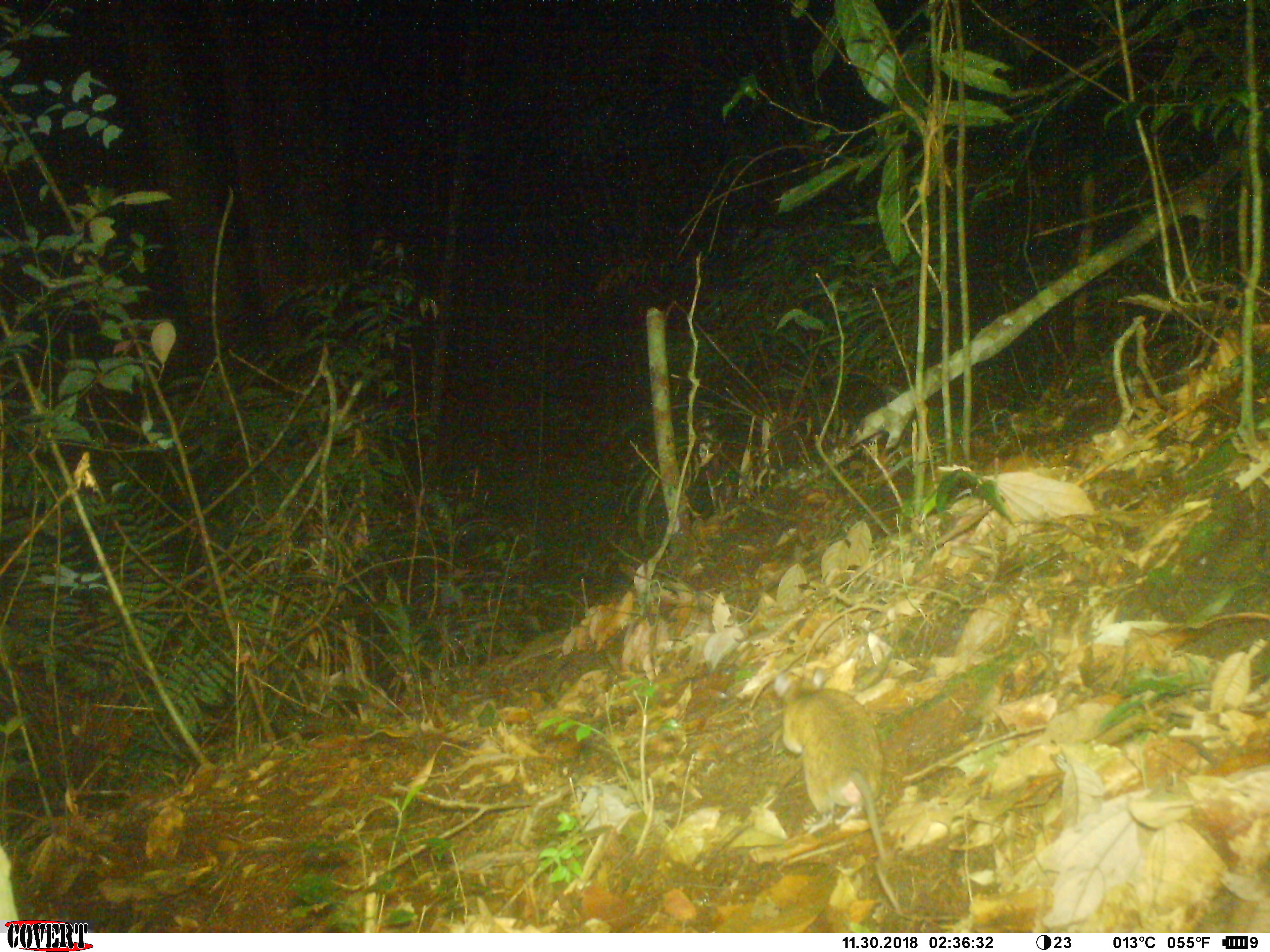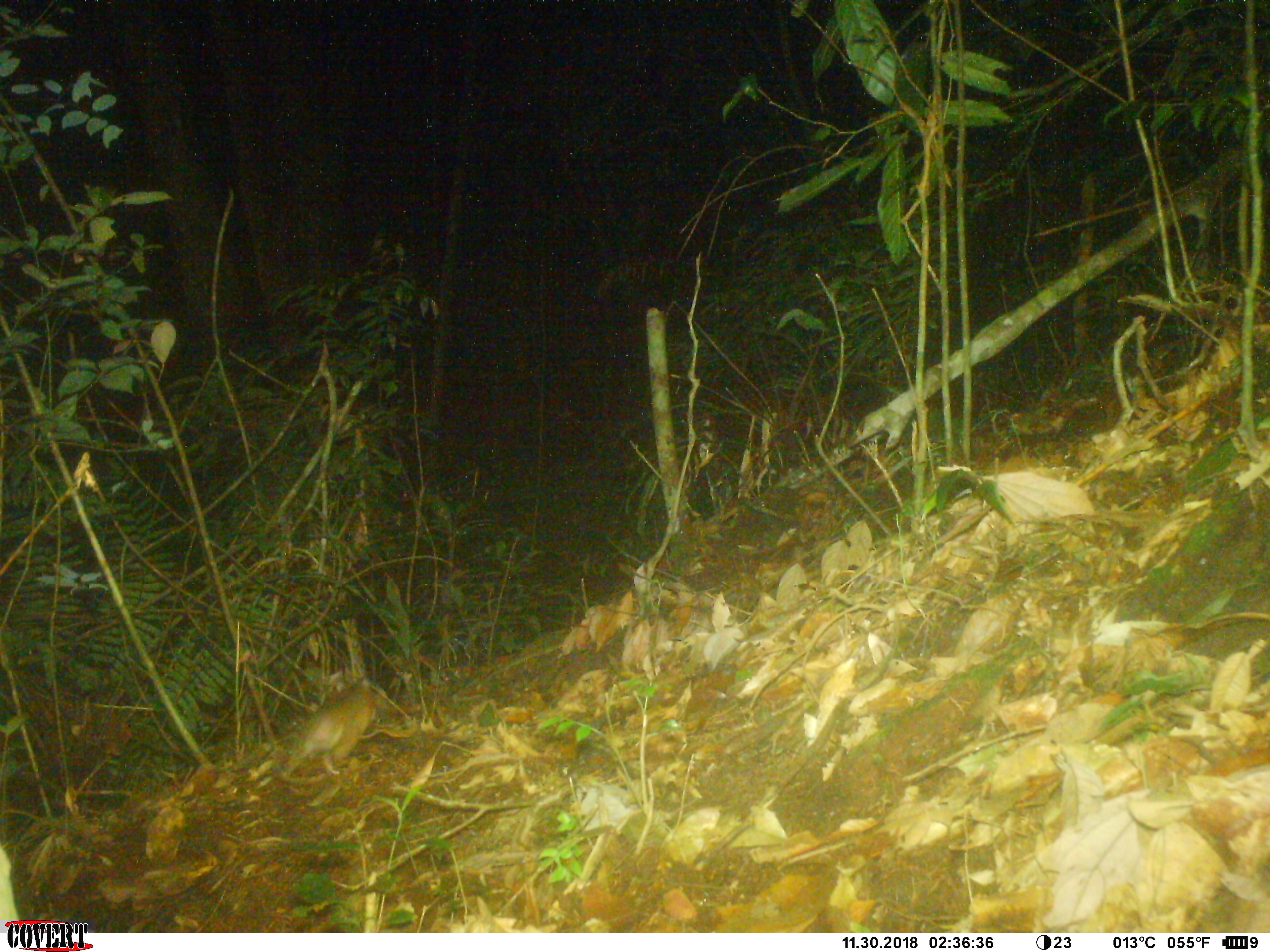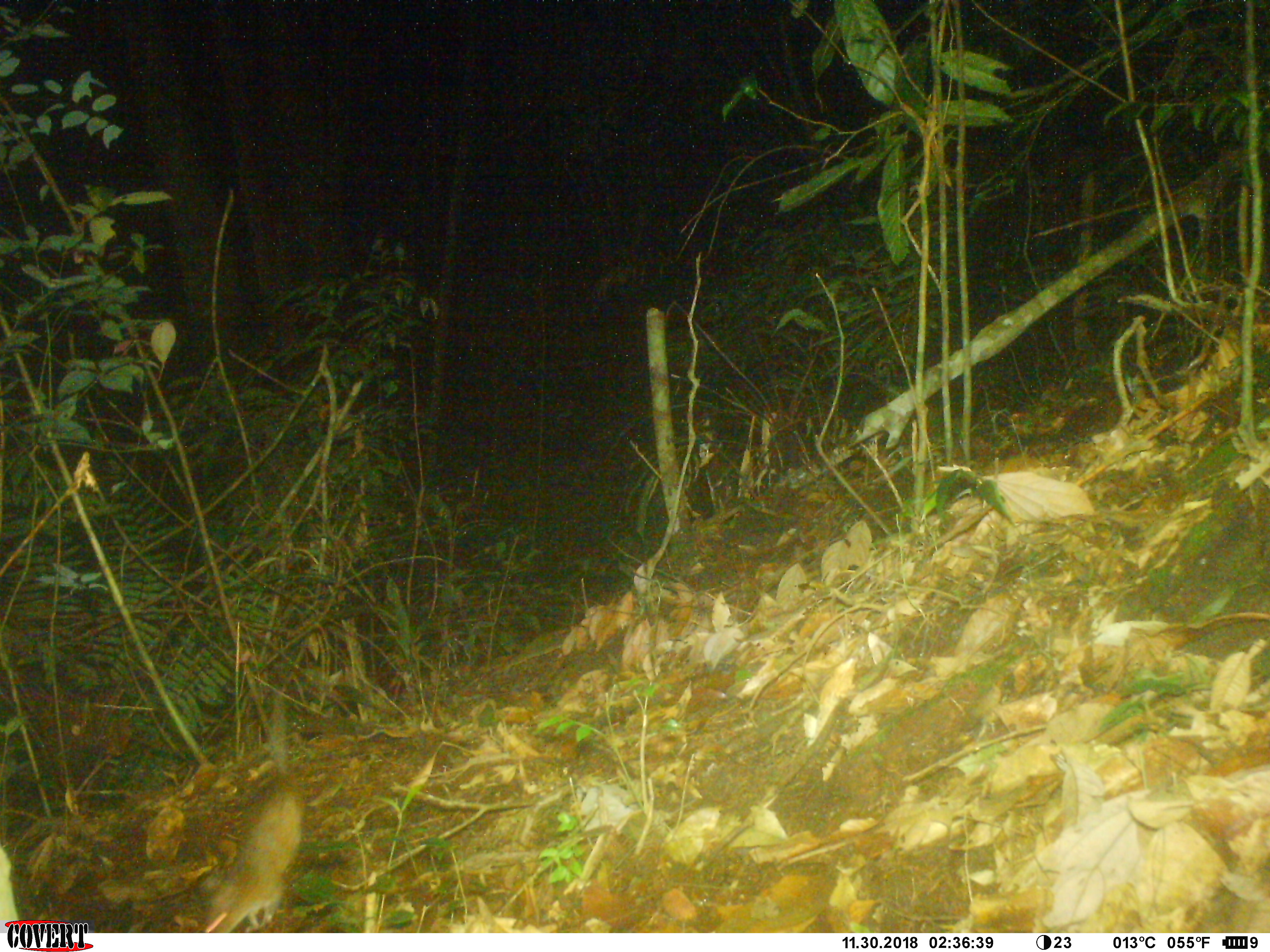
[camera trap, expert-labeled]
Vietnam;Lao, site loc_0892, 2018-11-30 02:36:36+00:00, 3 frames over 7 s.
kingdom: Animalia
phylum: Chordata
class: Mammalia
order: Rodentia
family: Muridae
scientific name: Muridae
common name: old-world mice and rats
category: unidentified murid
Unidentified murid (old-world mice and rats) (Muridae). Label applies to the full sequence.